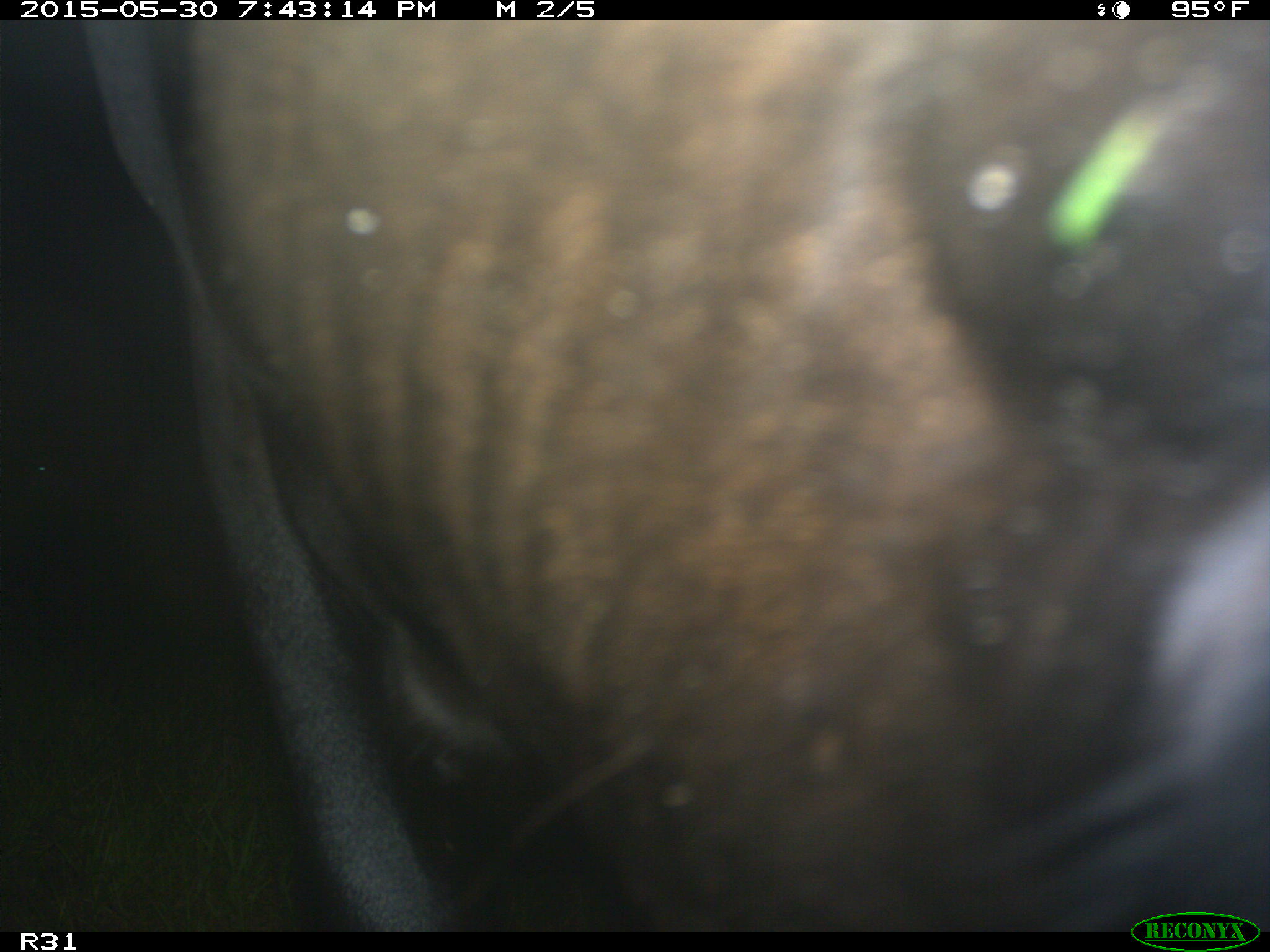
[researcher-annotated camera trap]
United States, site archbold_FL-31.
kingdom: Animalia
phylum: Chordata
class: Mammalia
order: Artiodactyla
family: Bovidae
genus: Bos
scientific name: Bos taurus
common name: domestic cow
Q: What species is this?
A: Bos taurus (domestic cow).